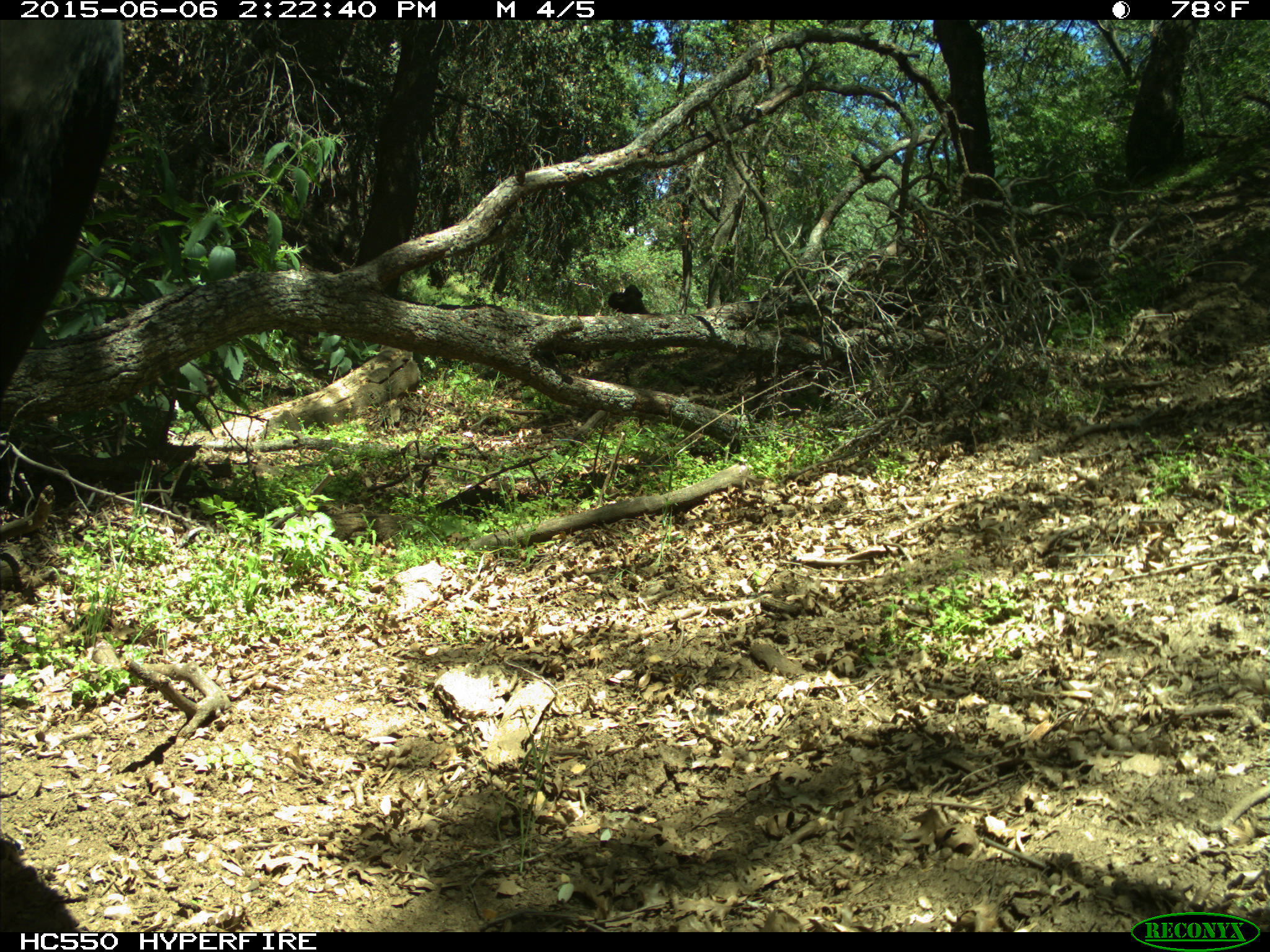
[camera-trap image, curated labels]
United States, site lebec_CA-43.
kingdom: Animalia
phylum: Chordata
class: Mammalia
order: Artiodactyla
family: Bovidae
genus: Bos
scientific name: Bos taurus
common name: domestic cow